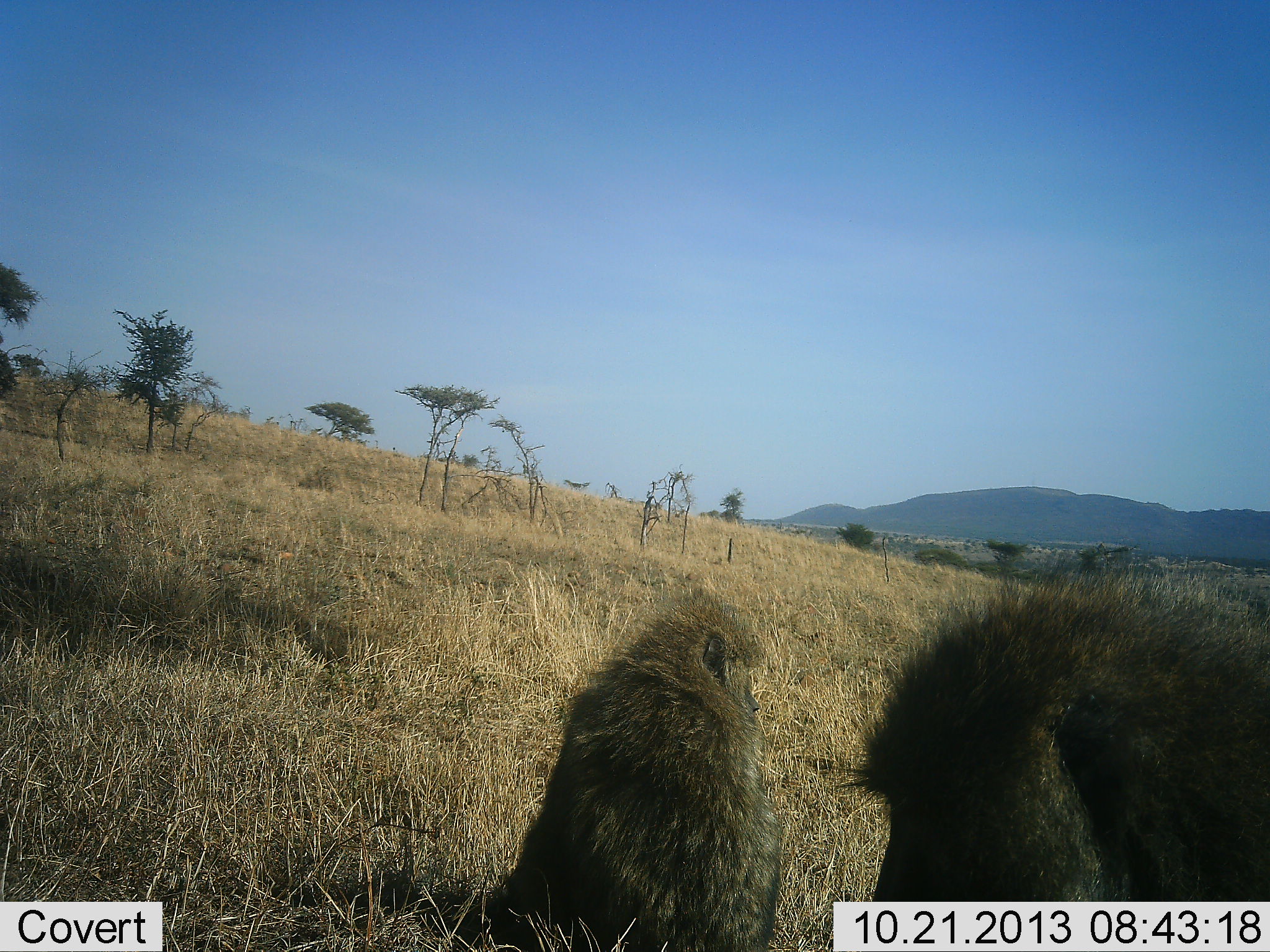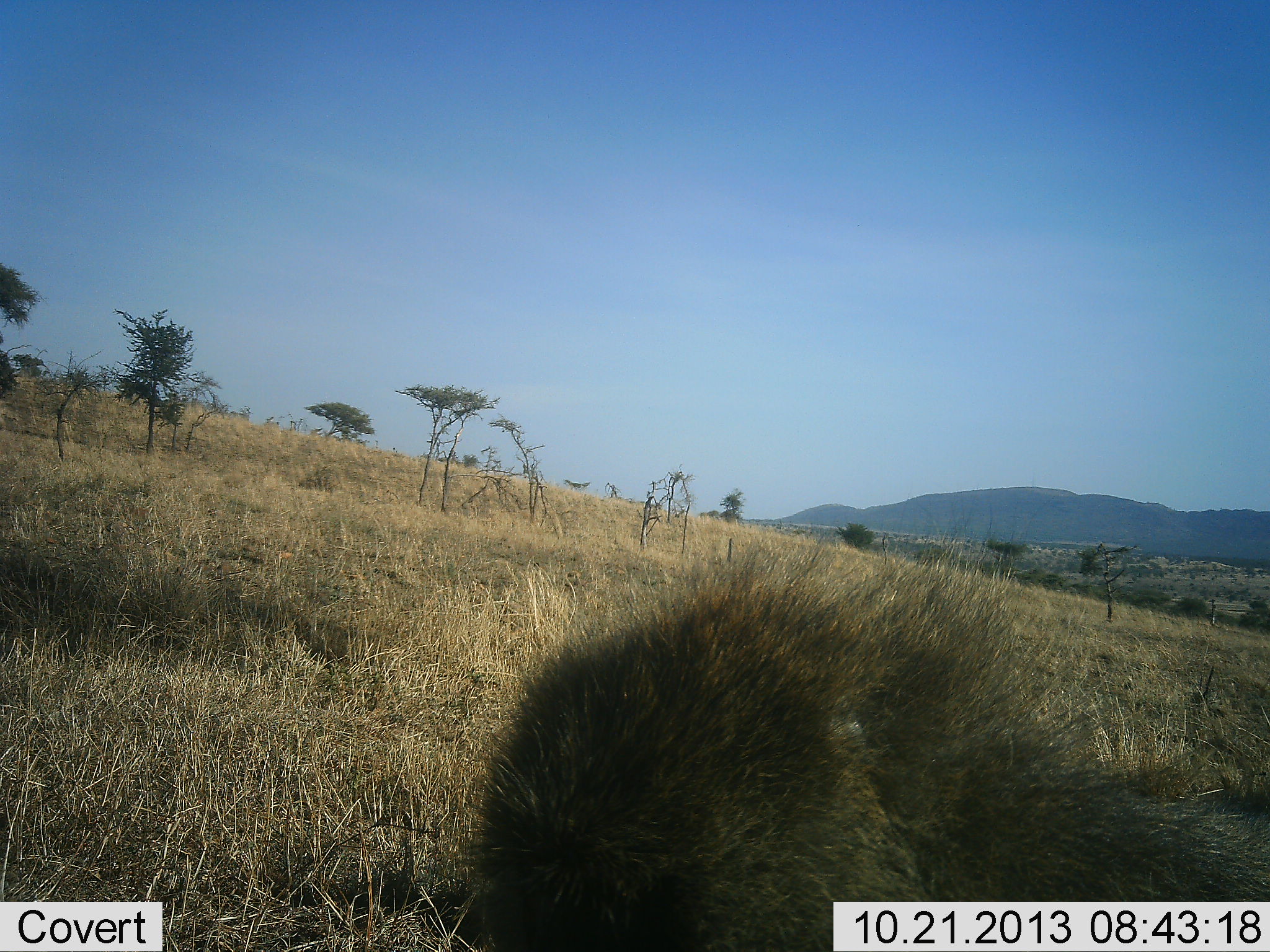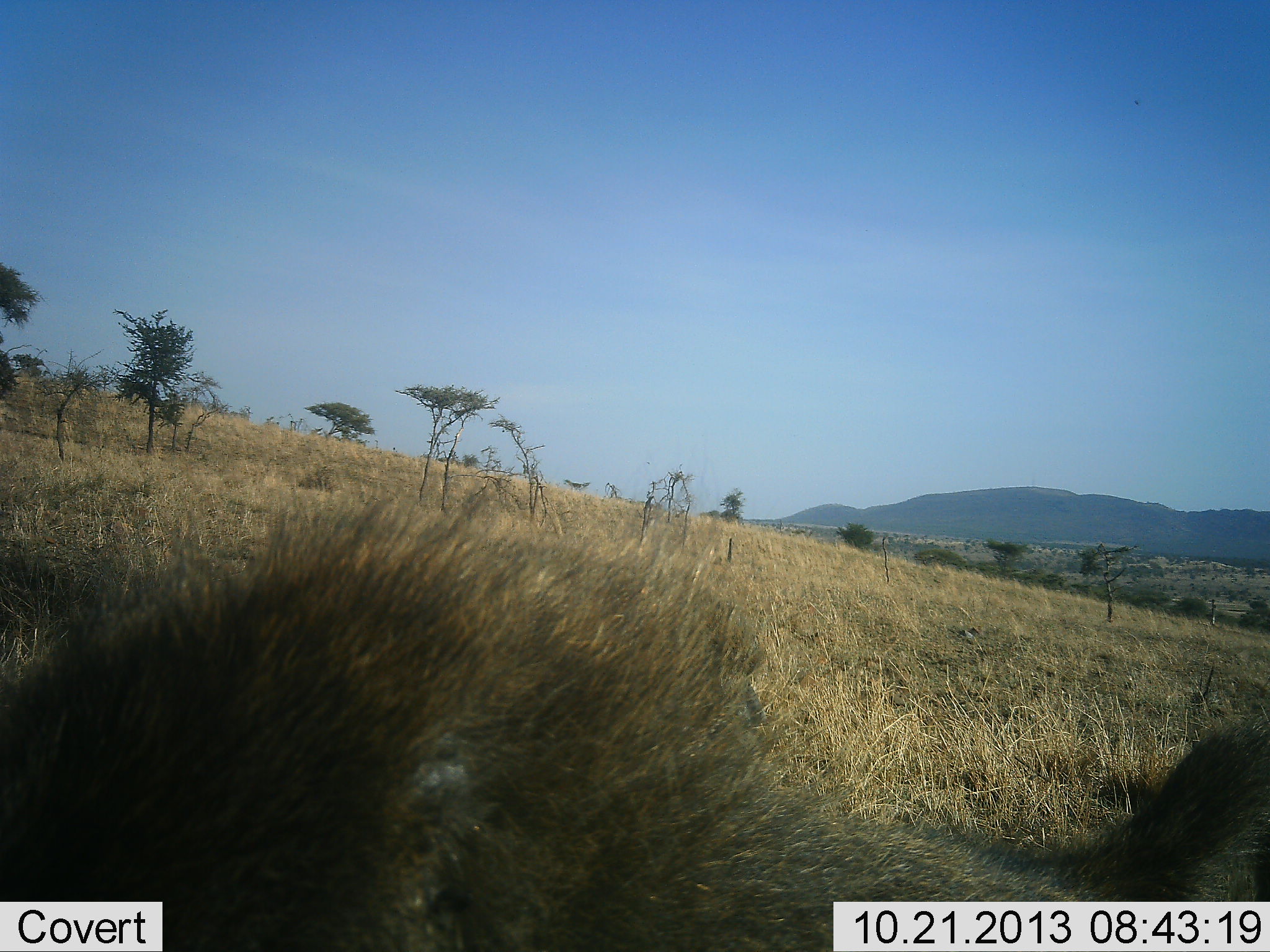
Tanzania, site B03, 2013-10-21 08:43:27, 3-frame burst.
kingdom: Animalia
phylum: Chordata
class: Mammalia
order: Primates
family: Cercopithecidae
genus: Papio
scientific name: Papio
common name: baboon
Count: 2.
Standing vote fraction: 50%.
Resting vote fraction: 30%.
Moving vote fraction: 60%.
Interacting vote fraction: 0%.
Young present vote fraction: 0%.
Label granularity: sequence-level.